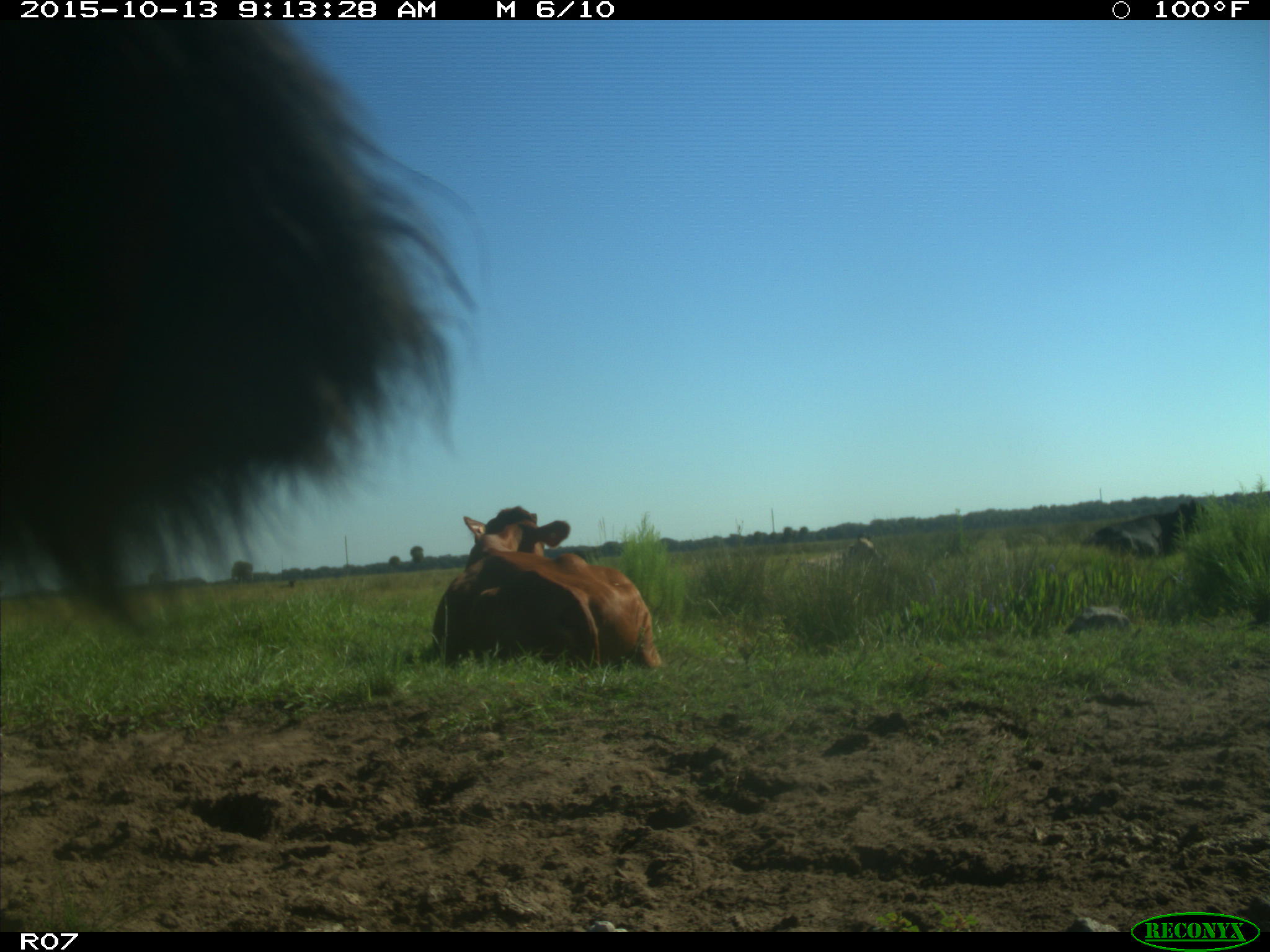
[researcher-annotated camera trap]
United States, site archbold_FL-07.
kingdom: Animalia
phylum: Chordata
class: Mammalia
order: Artiodactyla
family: Bovidae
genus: Bos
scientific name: Bos taurus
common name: domestic cow